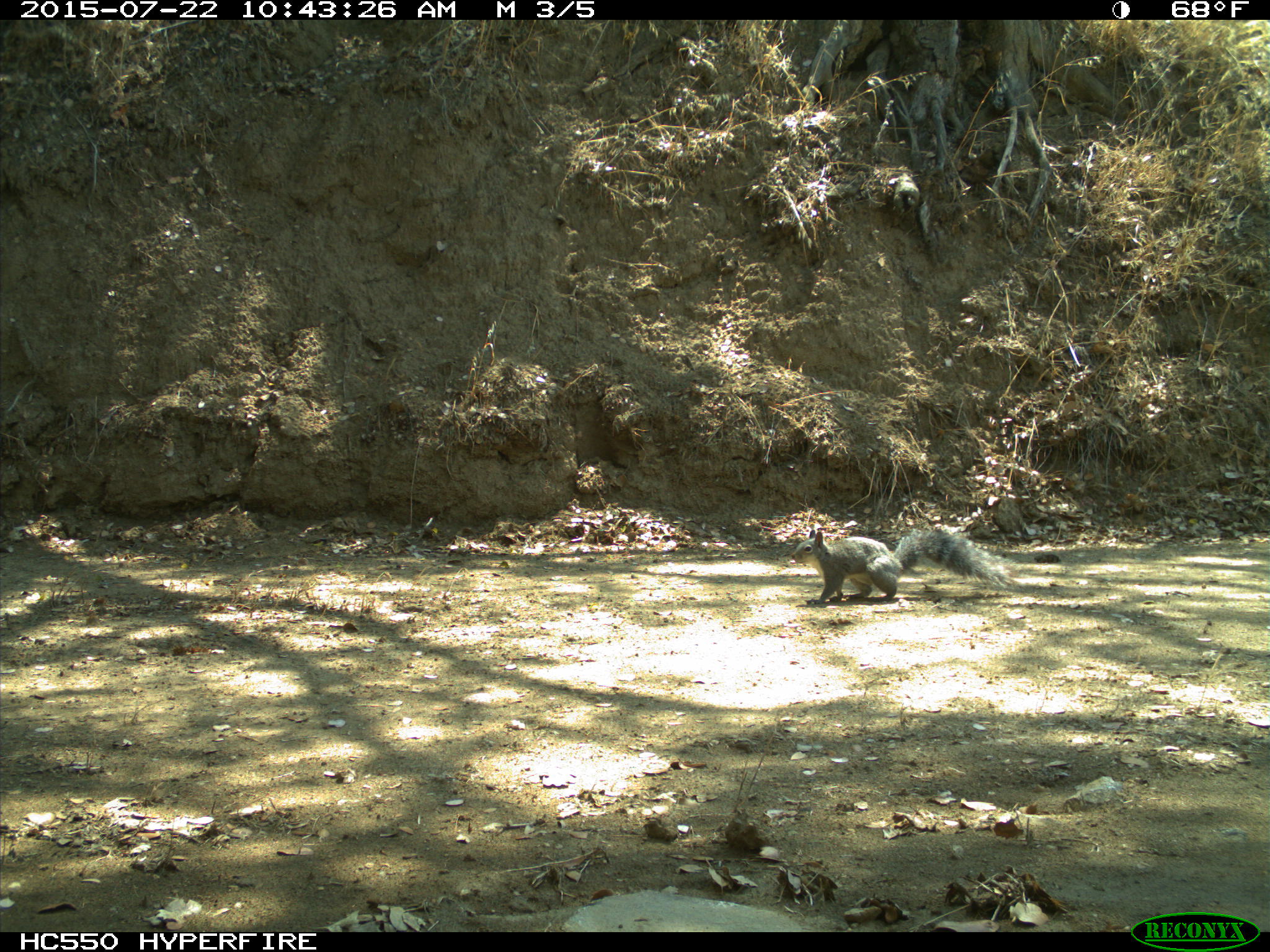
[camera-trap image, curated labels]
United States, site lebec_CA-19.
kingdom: Animalia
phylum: Chordata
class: Mammalia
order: Rodentia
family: Sciuridae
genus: Sciurus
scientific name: Sciurus carolinensis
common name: eastern gray squirrel